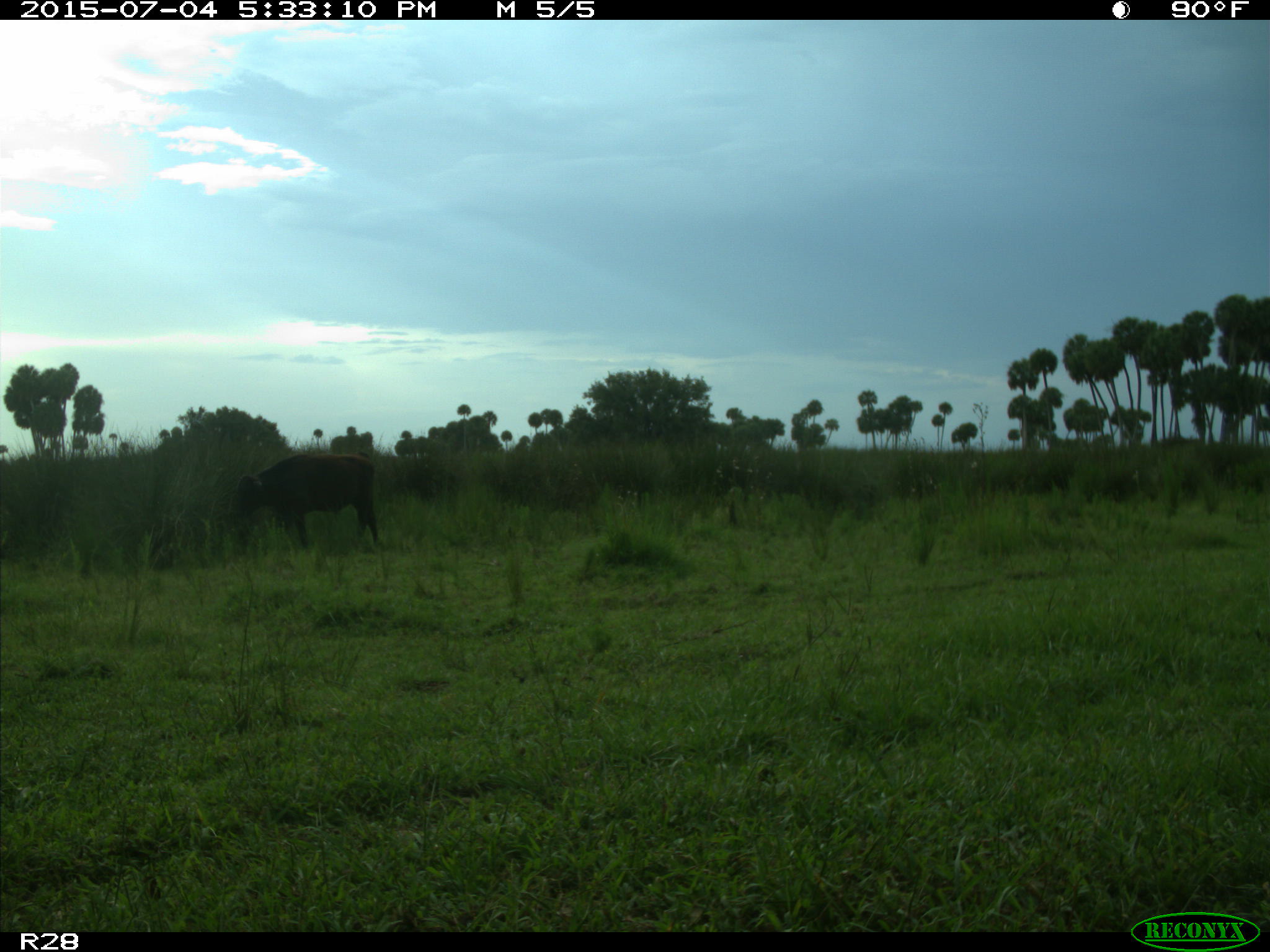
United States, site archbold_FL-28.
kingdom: Animalia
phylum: Chordata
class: Mammalia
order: Artiodactyla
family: Bovidae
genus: Bos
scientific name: Bos taurus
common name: domestic cow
Bos taurus (domestic cow).